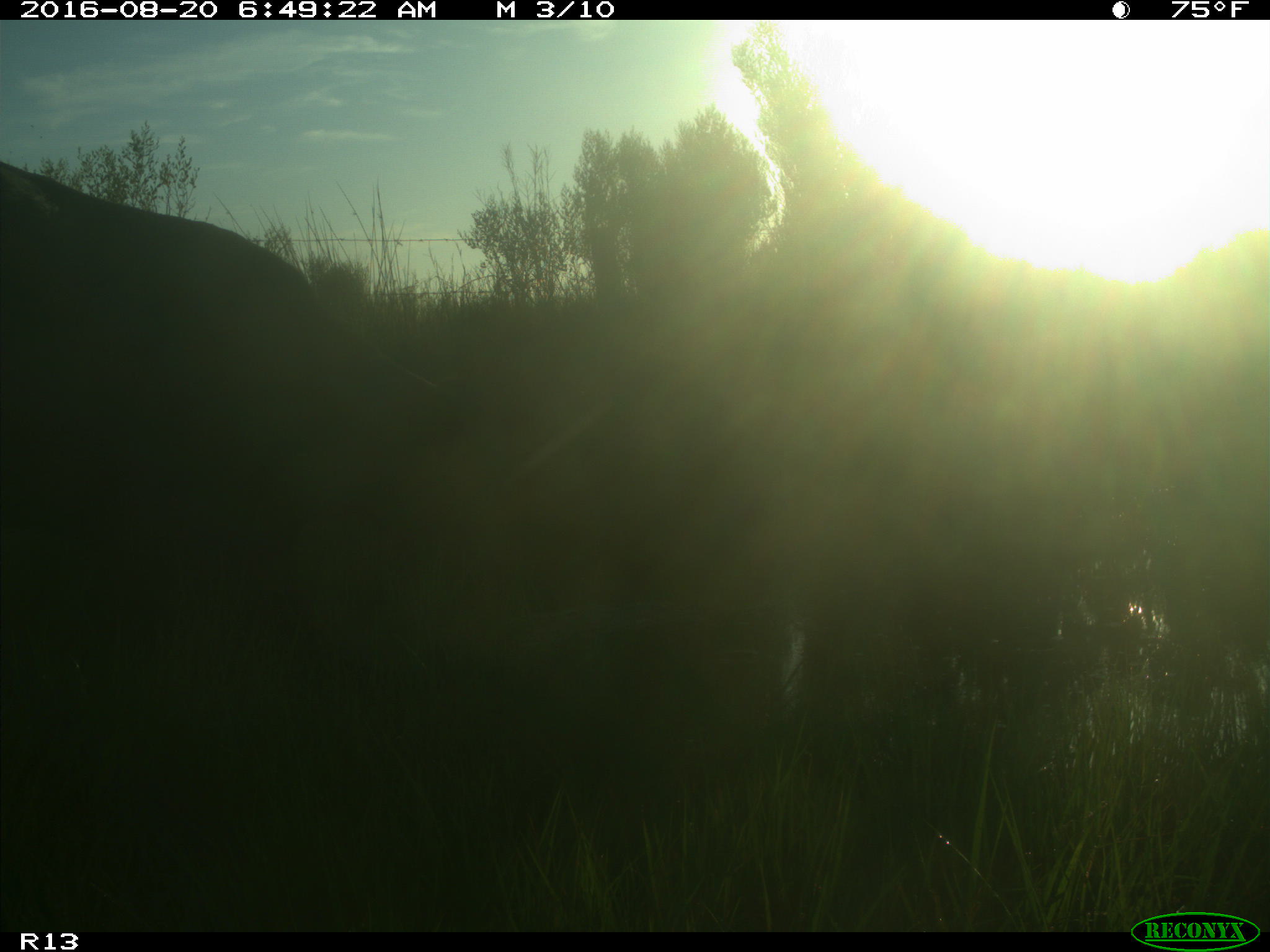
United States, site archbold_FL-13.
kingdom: Animalia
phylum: Chordata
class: Mammalia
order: Artiodactyla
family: Bovidae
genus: Bos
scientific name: Bos taurus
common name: domestic cow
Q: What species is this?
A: Bos taurus (domestic cow).